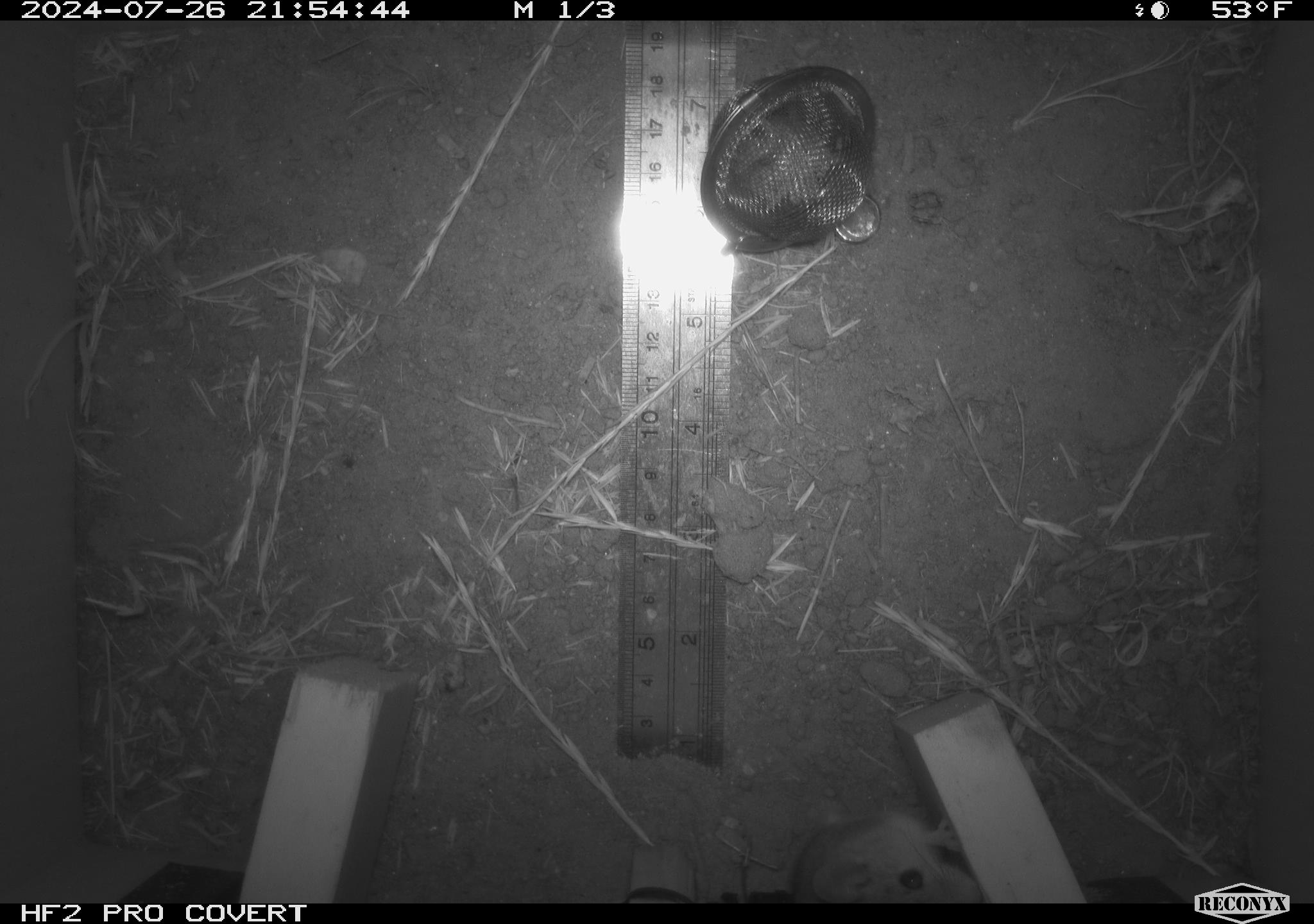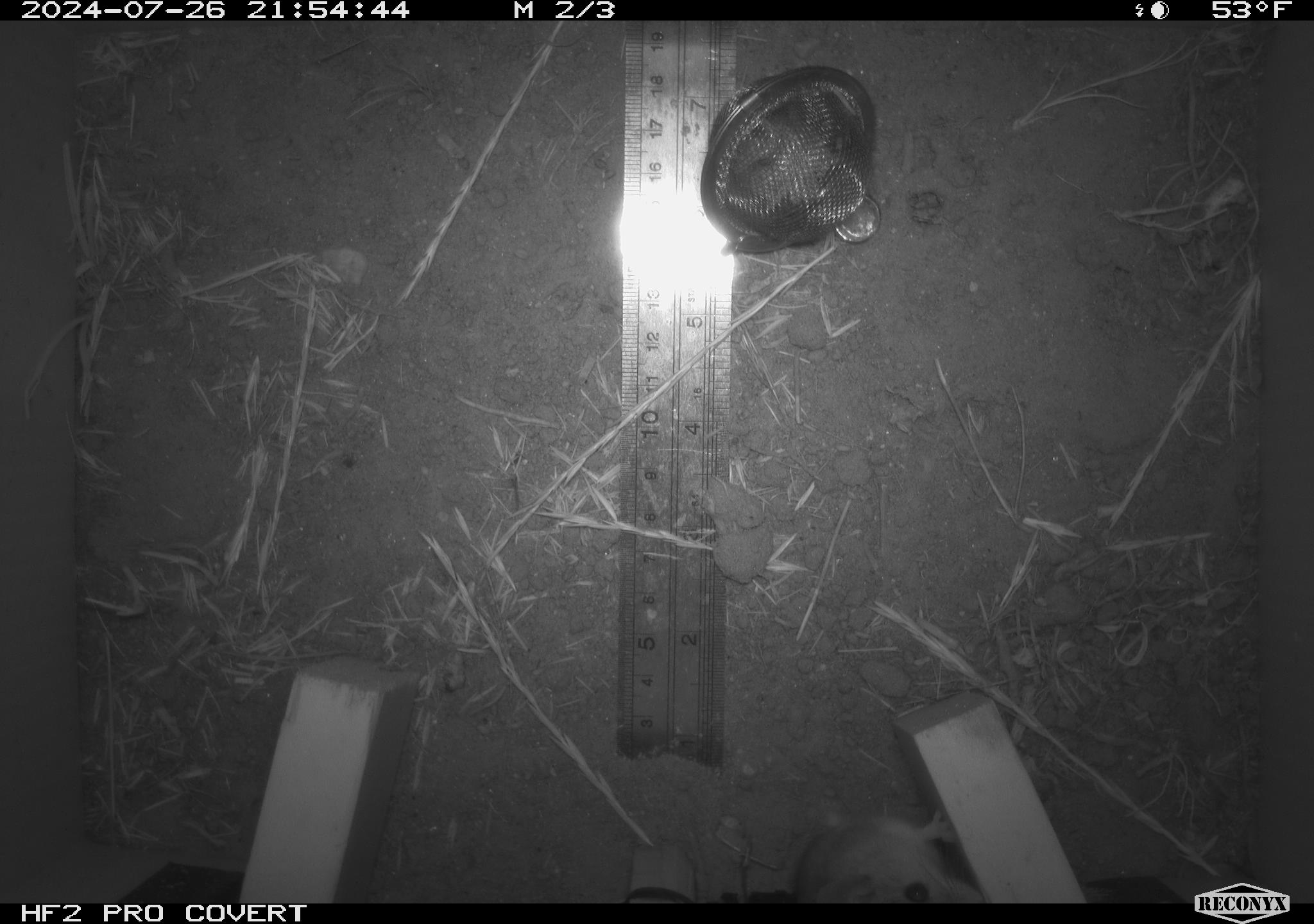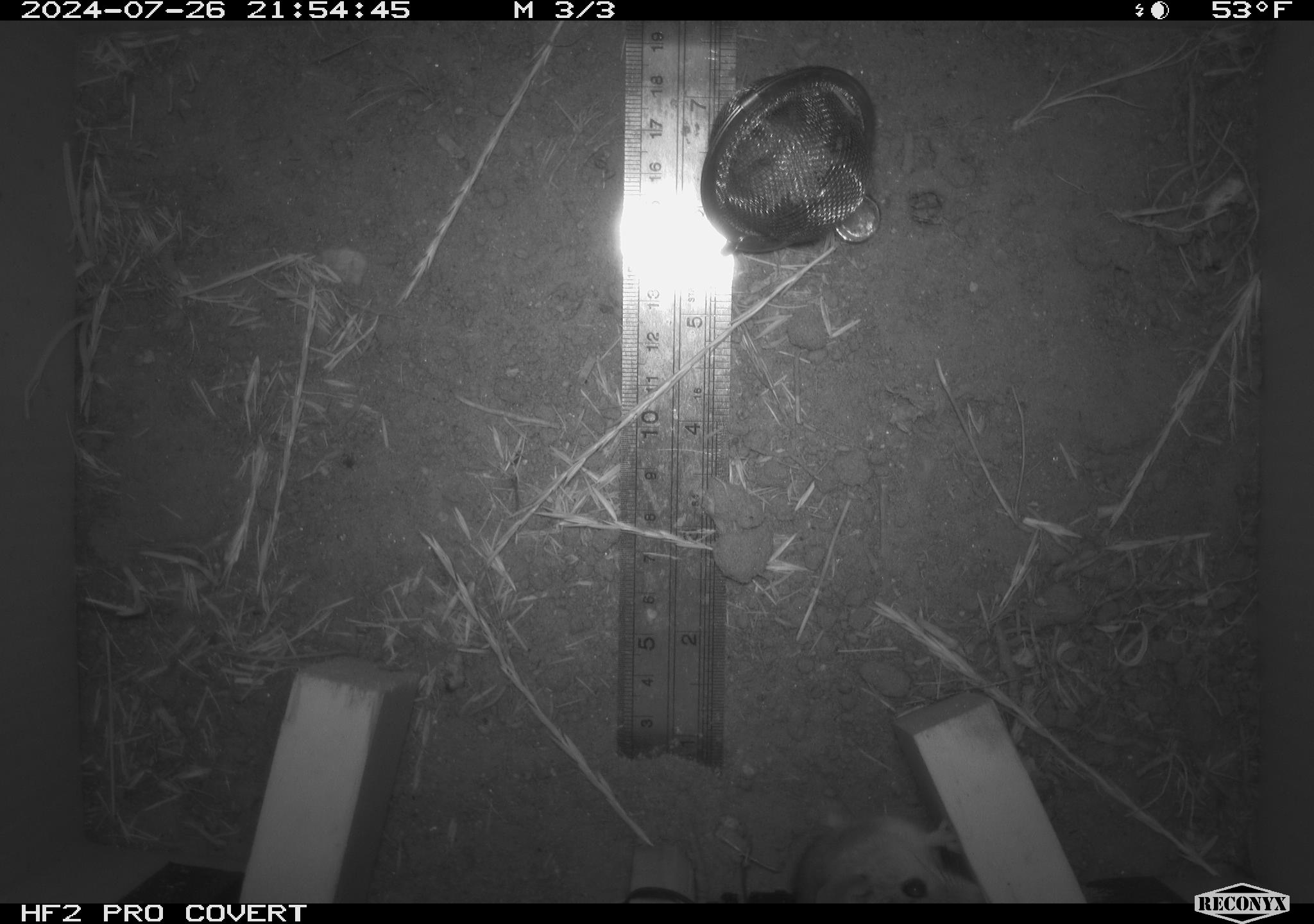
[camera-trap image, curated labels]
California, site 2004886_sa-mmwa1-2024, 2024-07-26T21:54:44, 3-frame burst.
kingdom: Animalia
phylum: Chordata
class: Mammalia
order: Rodentia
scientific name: Rodentia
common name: mouse species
Mouse species (Rodentia).